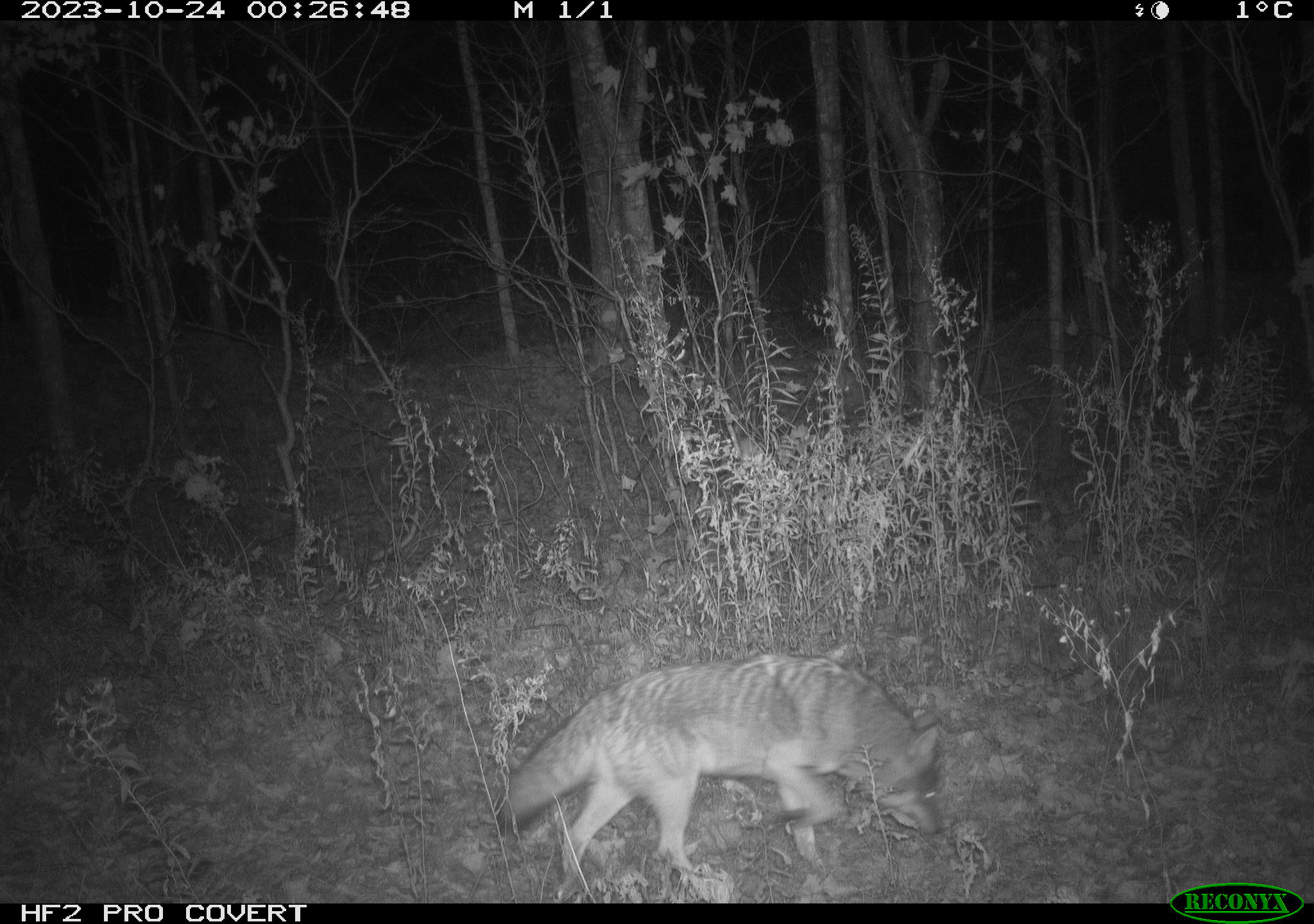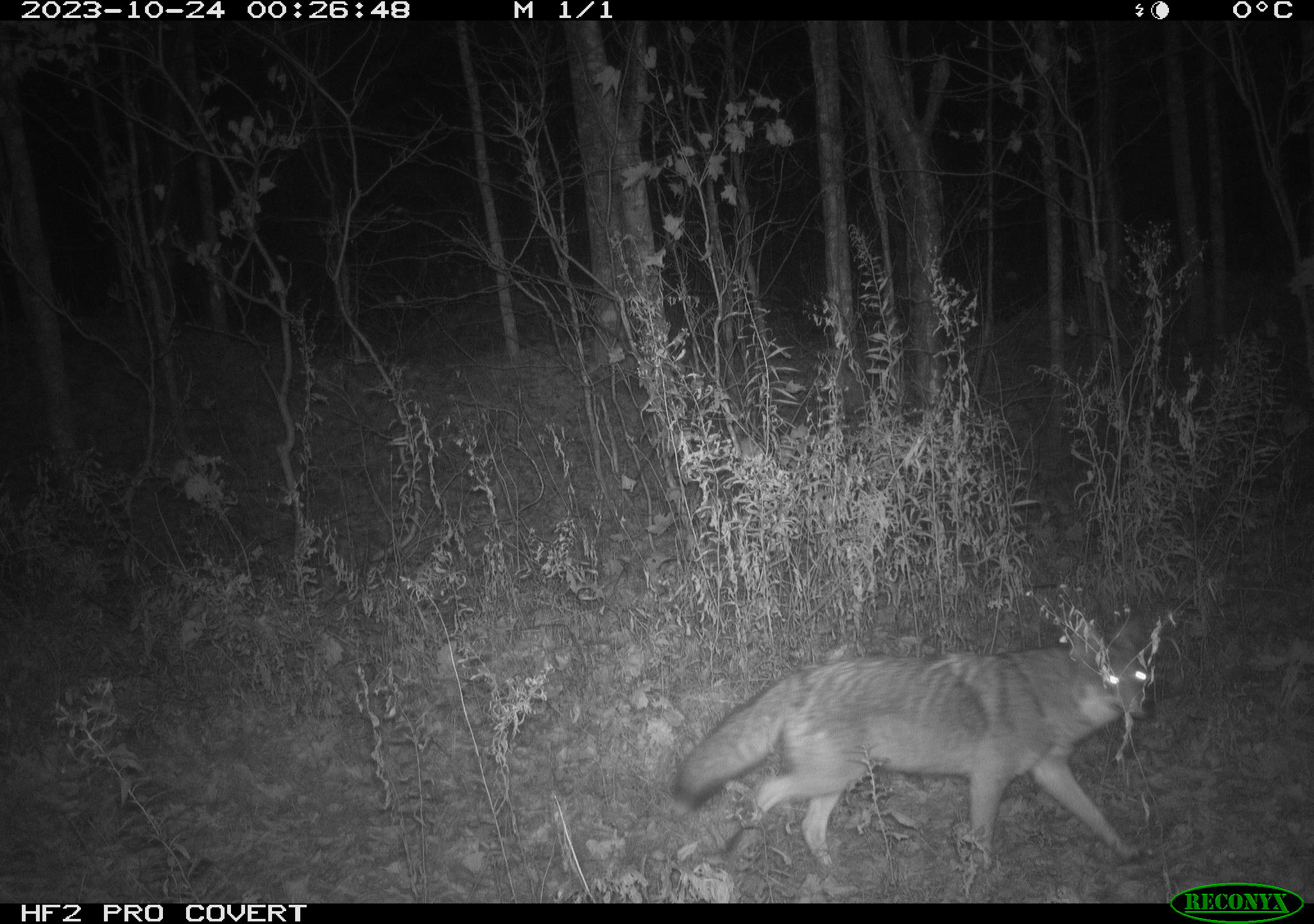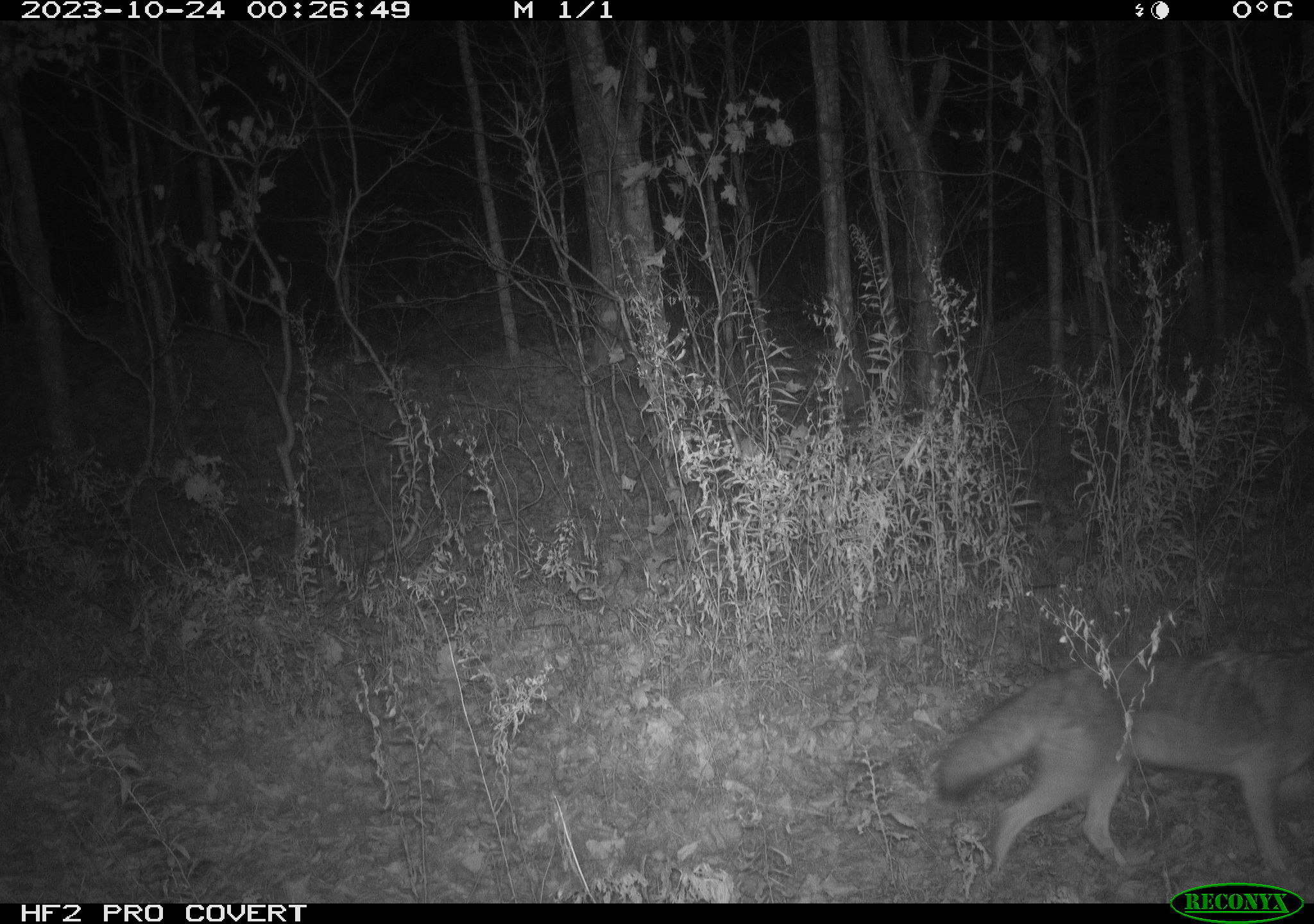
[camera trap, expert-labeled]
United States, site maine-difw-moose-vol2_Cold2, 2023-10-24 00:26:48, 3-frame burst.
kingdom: Animalia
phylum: Chordata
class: Mammalia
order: Carnivora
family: Canidae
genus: Canis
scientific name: Canis latrans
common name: coyote